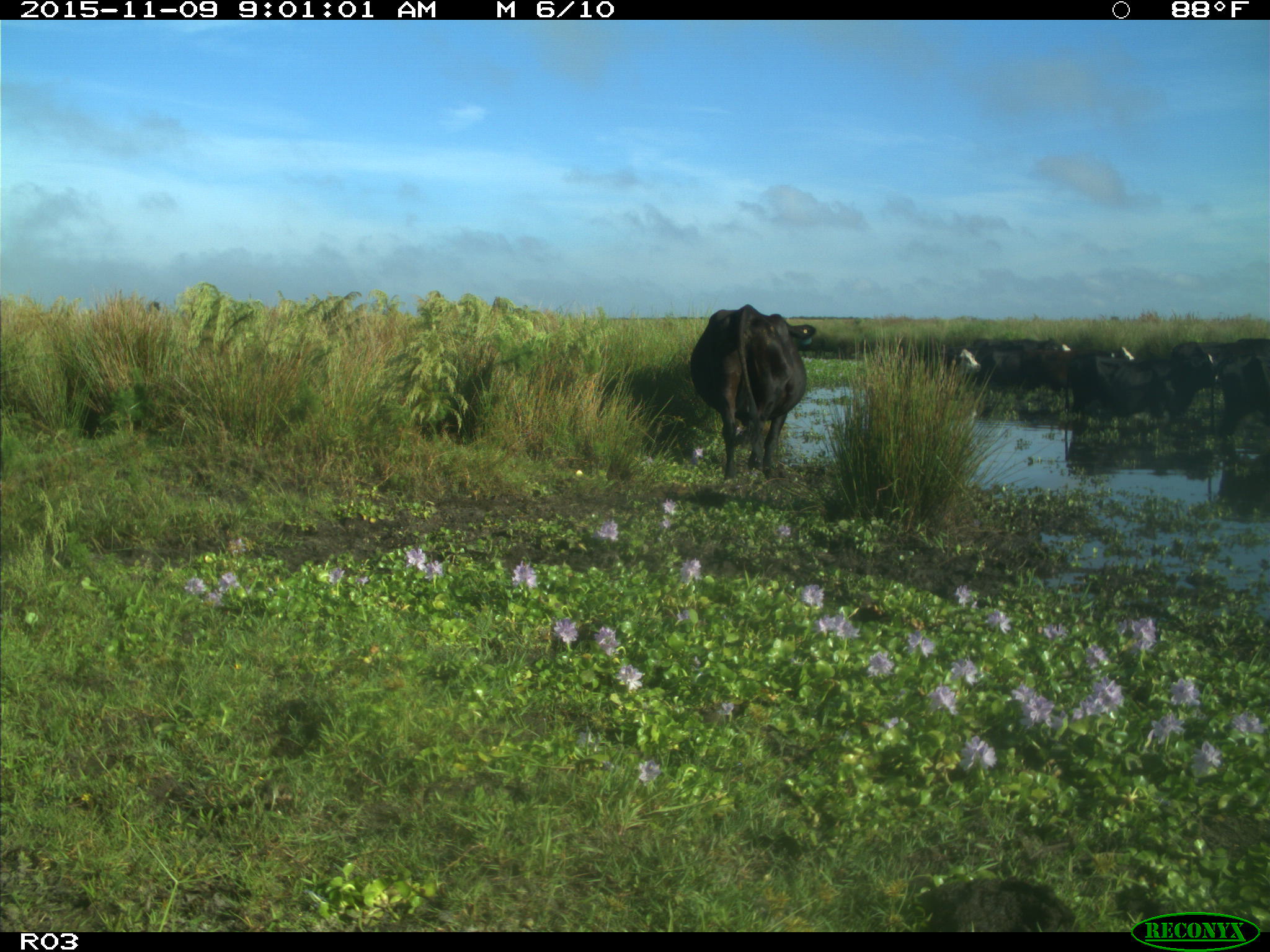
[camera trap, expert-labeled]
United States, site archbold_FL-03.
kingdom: Animalia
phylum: Chordata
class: Mammalia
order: Artiodactyla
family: Bovidae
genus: Bos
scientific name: Bos taurus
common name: domestic cow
Bos taurus (domestic cow).